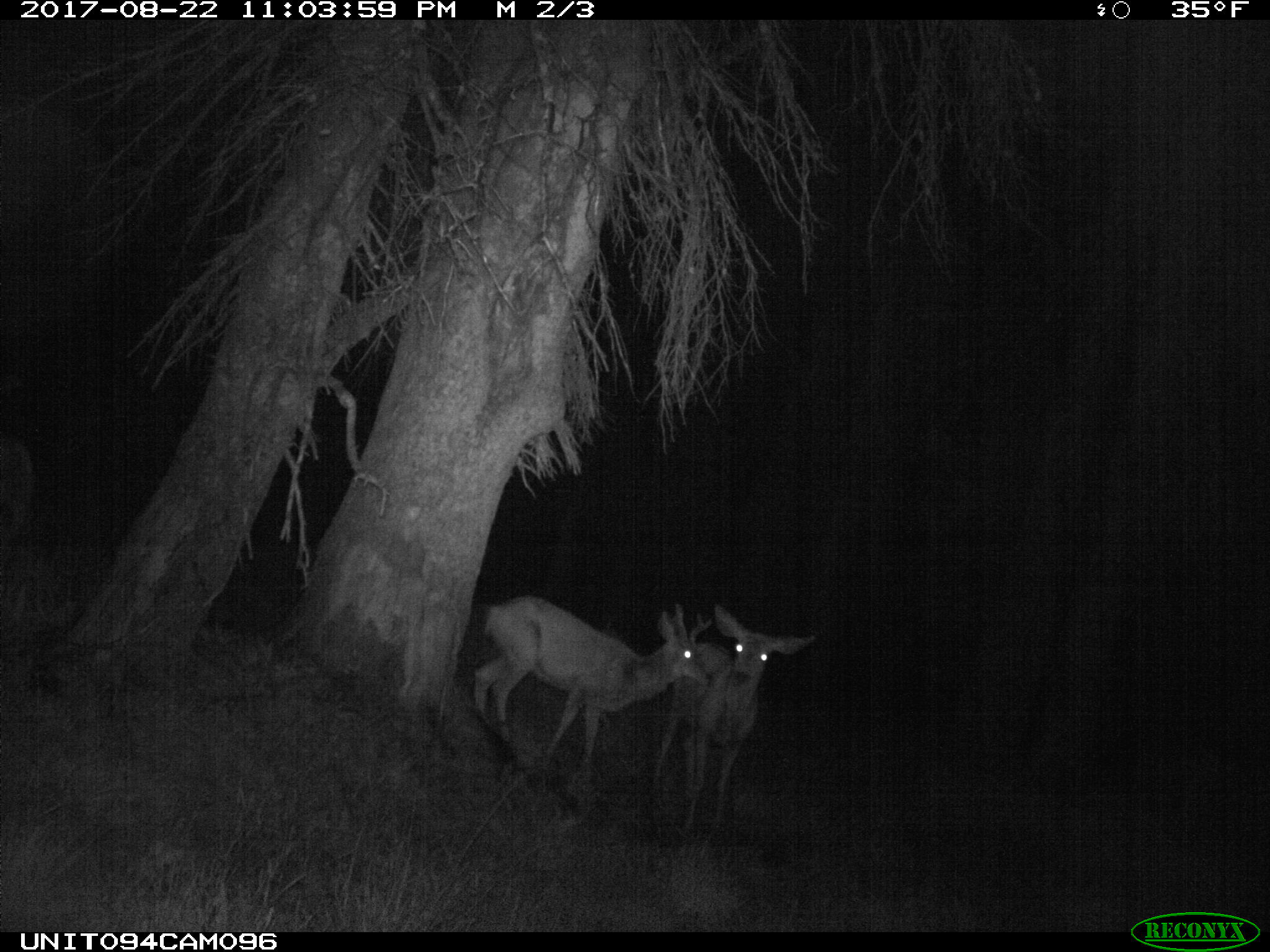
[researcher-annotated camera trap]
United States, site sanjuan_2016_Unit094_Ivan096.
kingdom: Animalia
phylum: Chordata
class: Mammalia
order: Artiodactyla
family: Cervidae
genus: Odocoileus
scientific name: Odocoileus hemionus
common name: mule deer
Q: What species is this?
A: Odocoileus hemionus (mule deer).